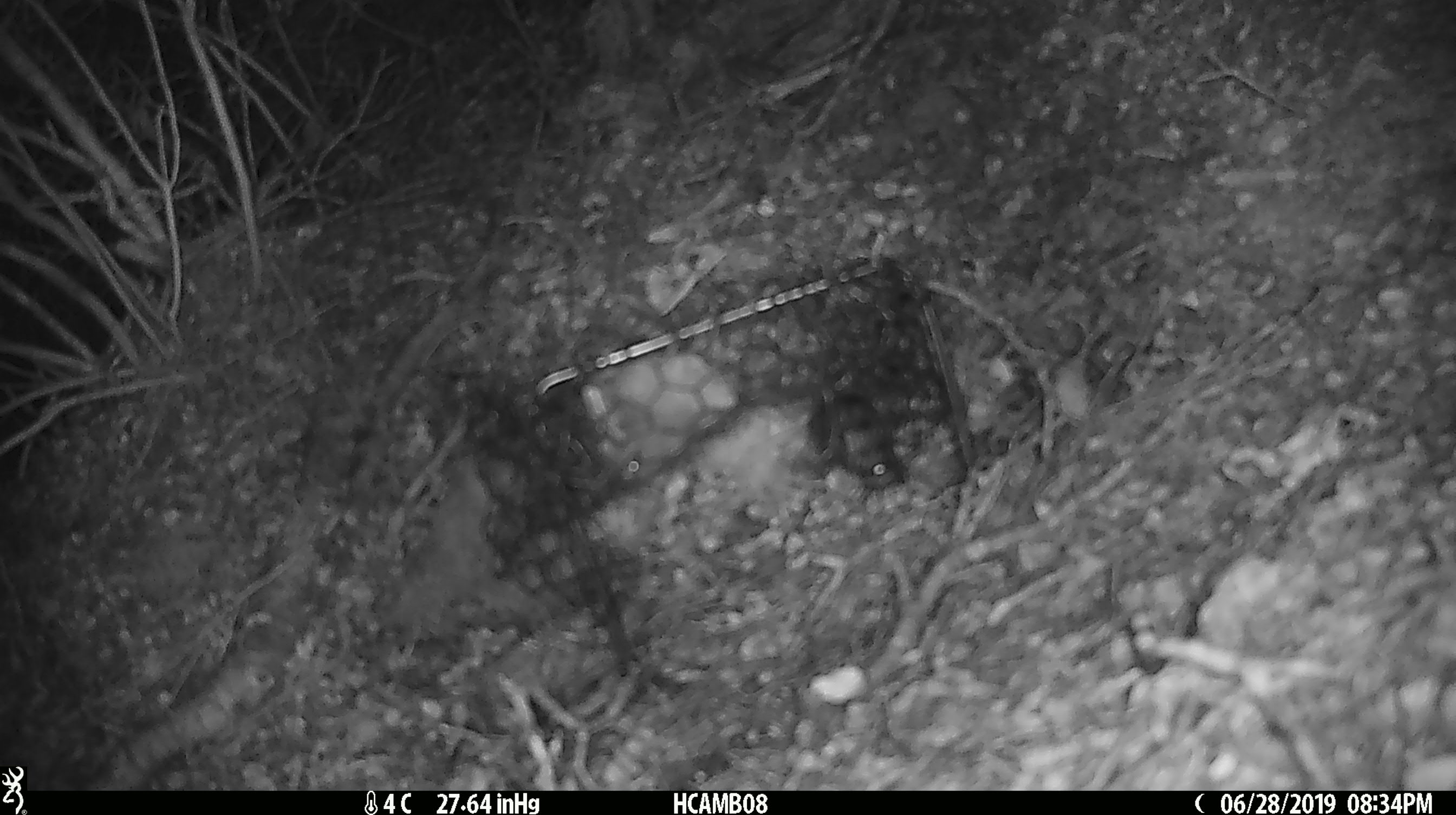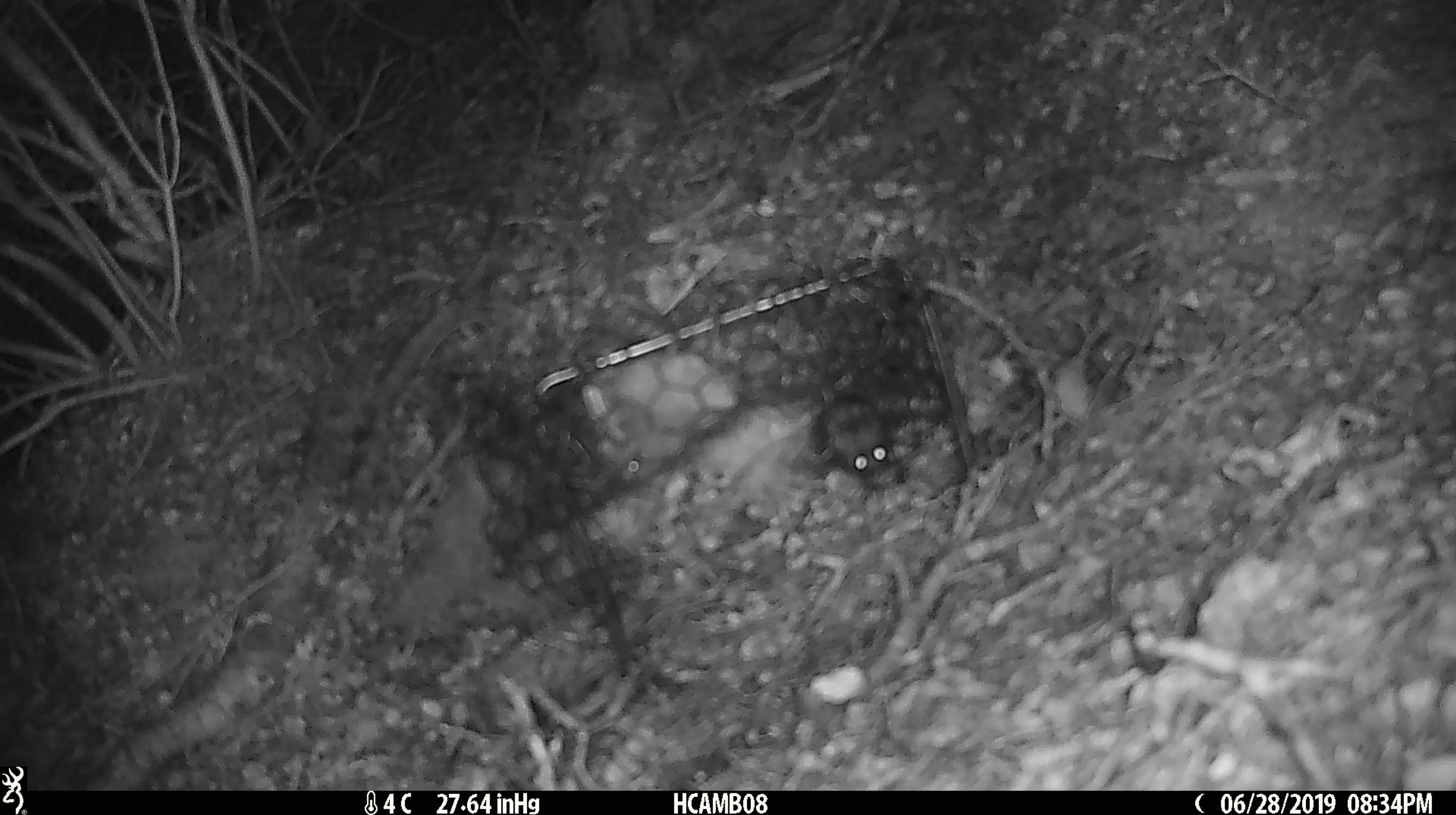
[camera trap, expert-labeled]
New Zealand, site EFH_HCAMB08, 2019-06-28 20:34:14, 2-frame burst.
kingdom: Animalia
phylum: Chordata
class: Mammalia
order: Rodentia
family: Muridae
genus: Mus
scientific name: Mus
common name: mouse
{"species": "mouse (Mus)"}